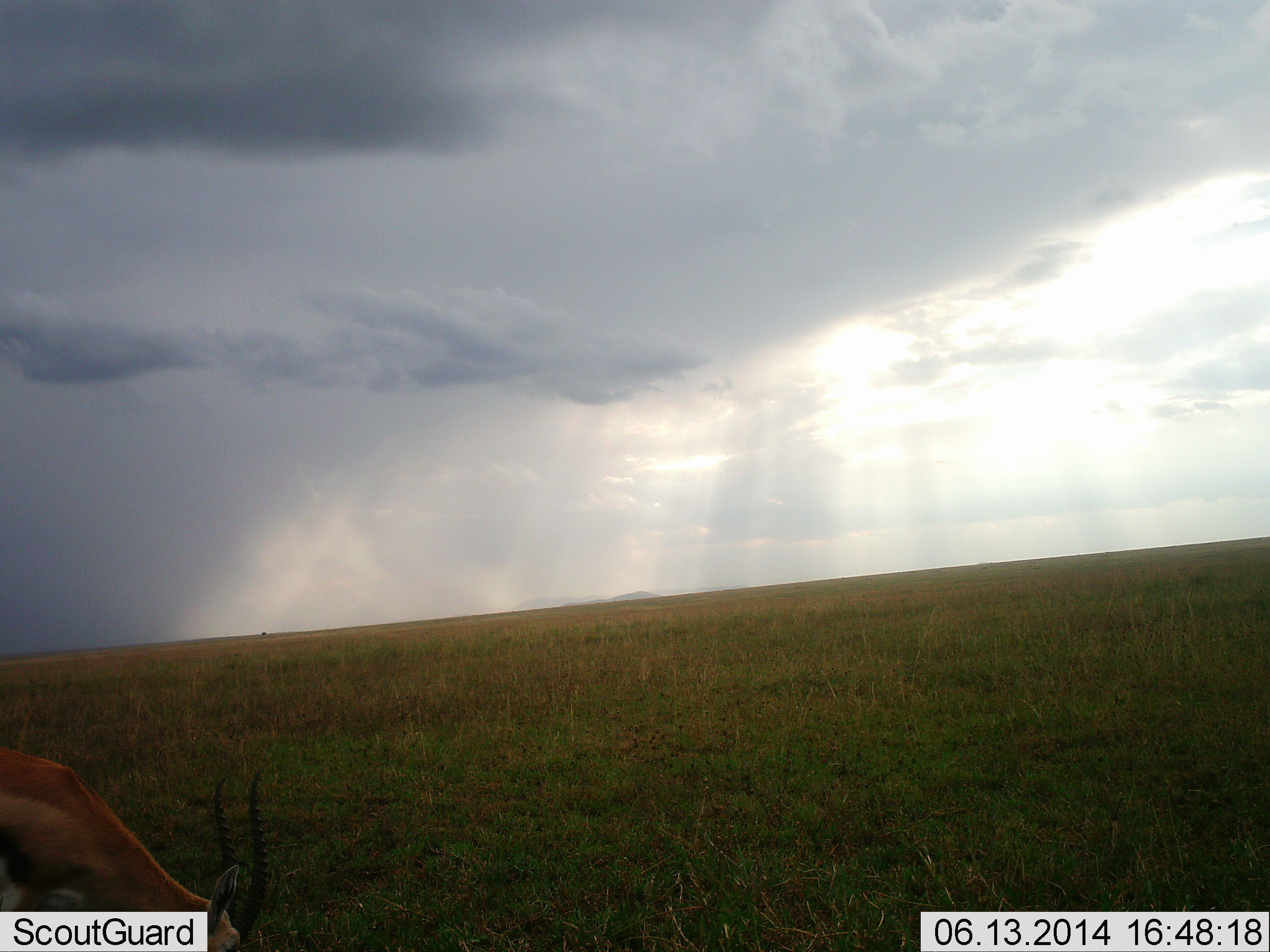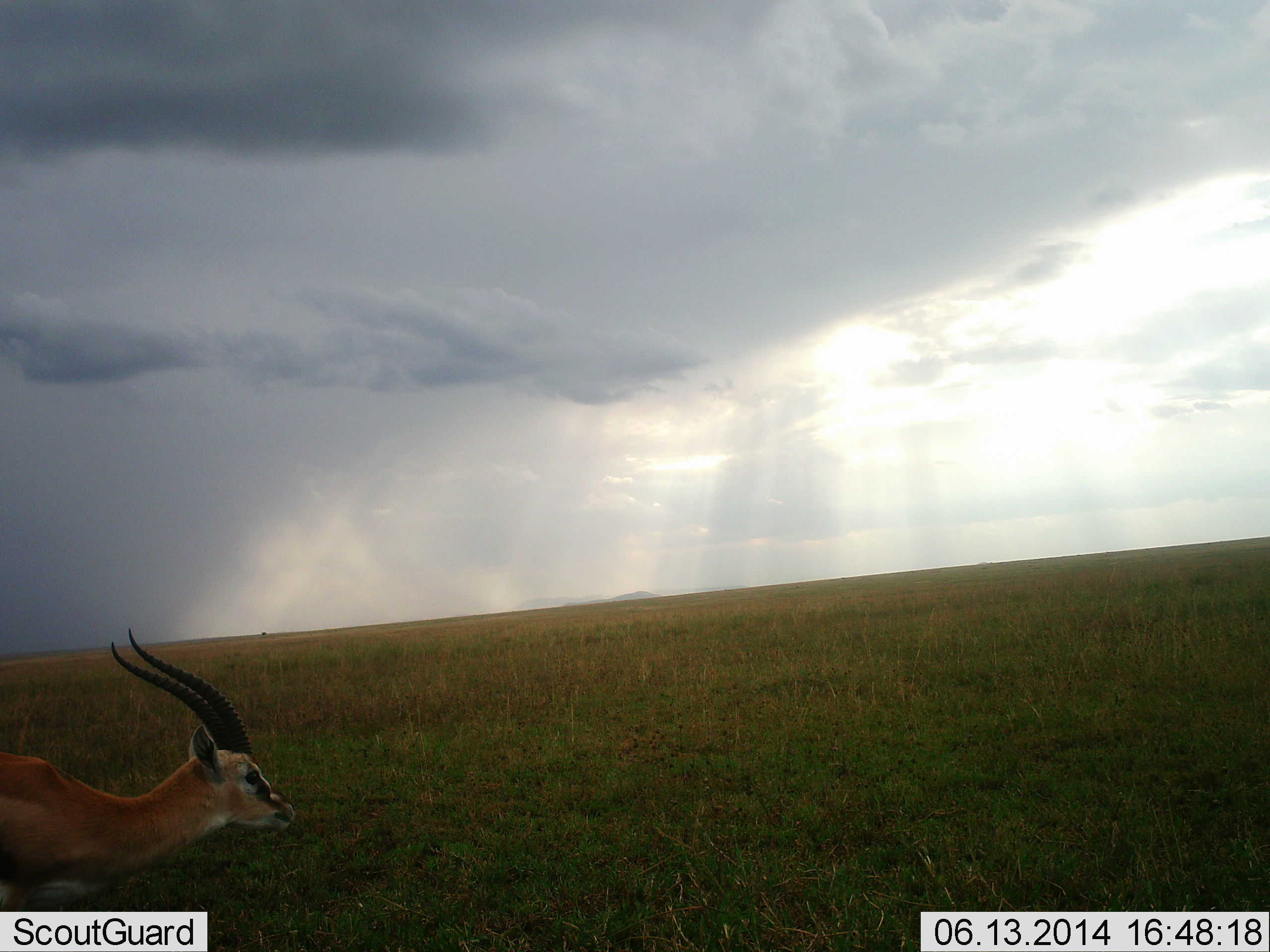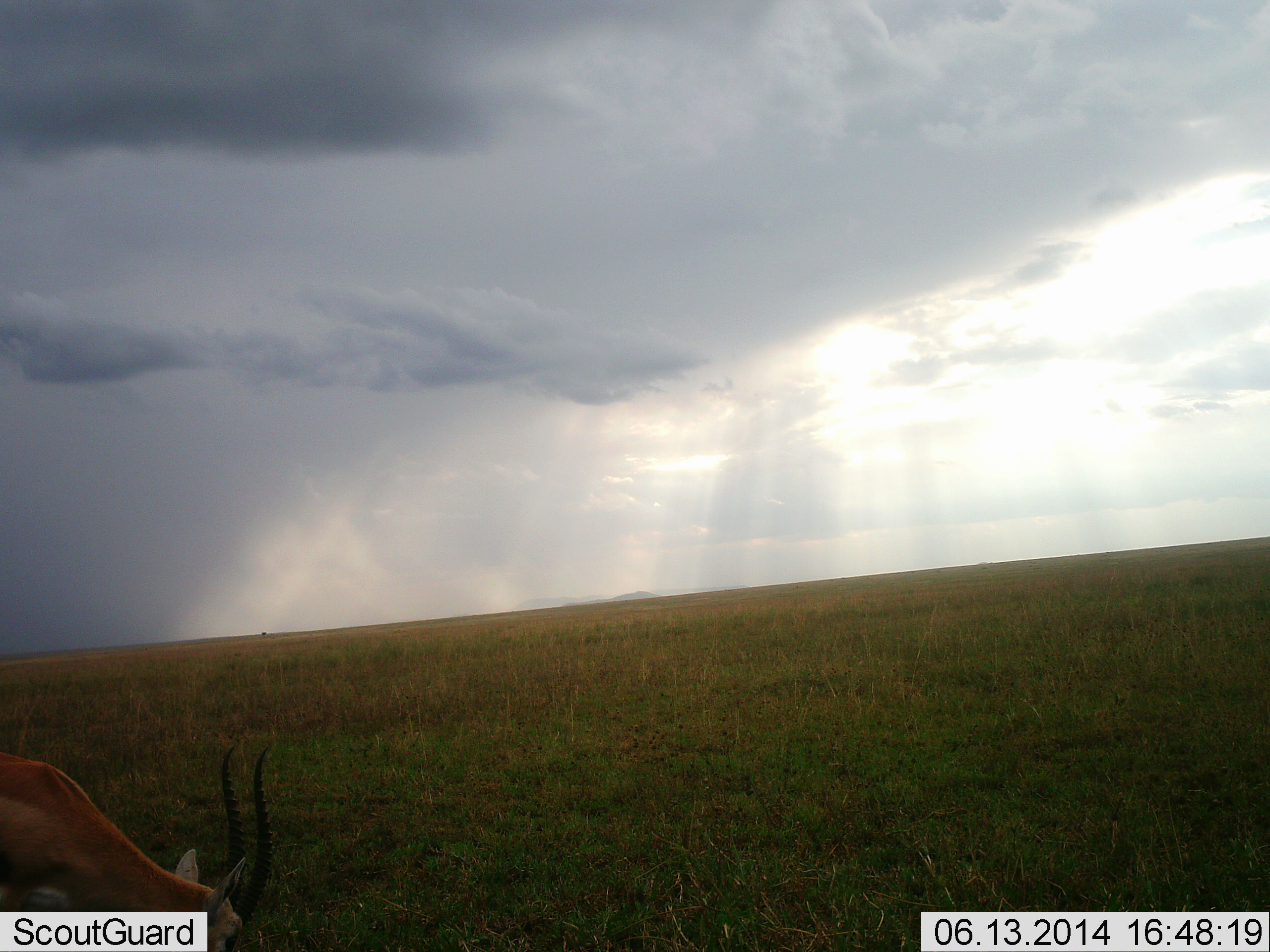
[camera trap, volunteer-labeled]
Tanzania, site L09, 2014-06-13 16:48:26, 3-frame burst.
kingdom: Animalia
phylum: Chordata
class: Mammalia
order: Artiodactyla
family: Bovidae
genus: Eudorcas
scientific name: Eudorcas thomsonii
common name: thomson's gazelle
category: gazellethomsons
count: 1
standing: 20%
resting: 0%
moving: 20%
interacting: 0%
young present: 0%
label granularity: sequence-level